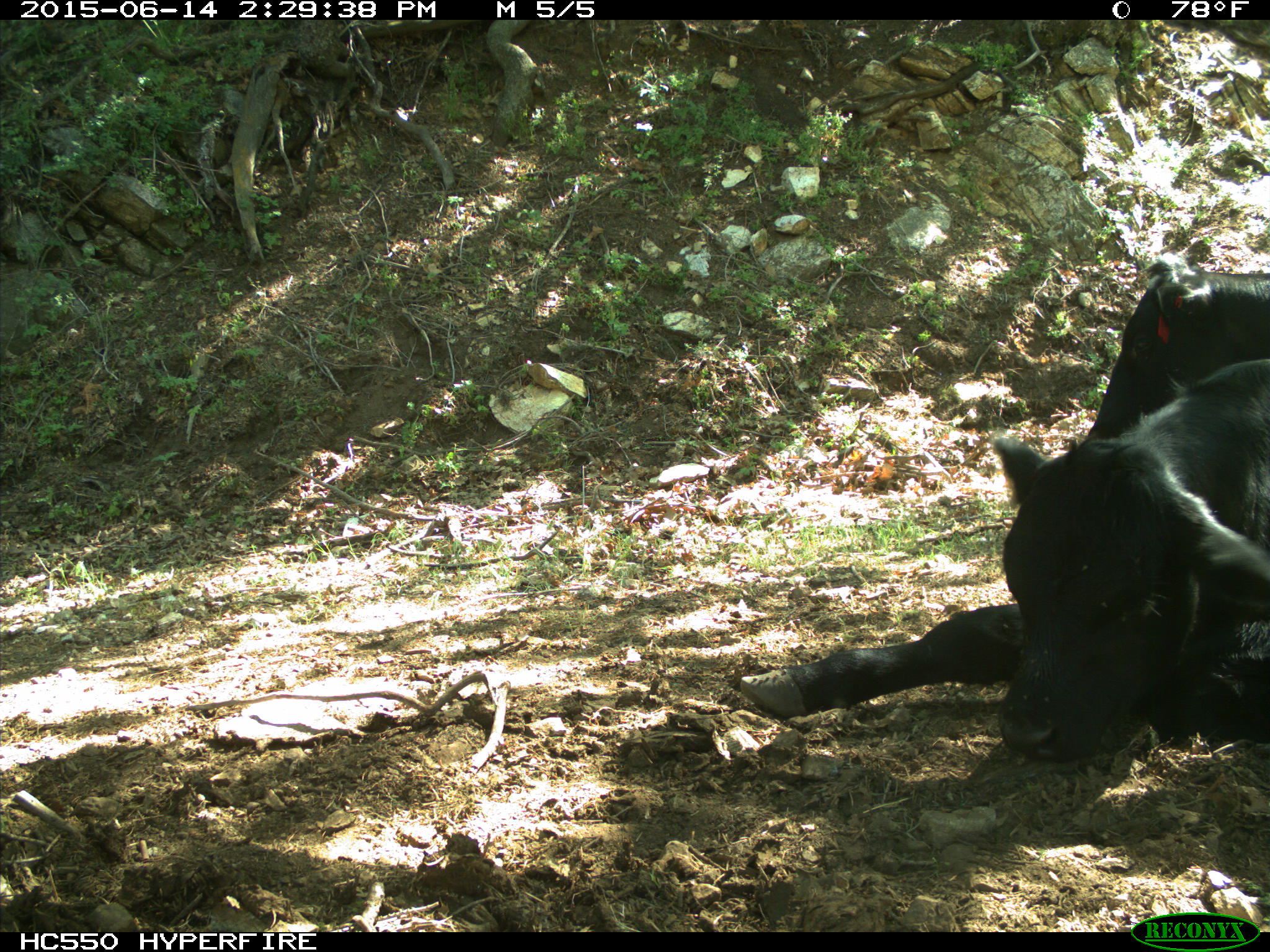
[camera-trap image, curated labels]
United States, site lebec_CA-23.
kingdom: Animalia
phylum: Chordata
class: Mammalia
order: Artiodactyla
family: Bovidae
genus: Bos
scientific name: Bos taurus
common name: domestic cow